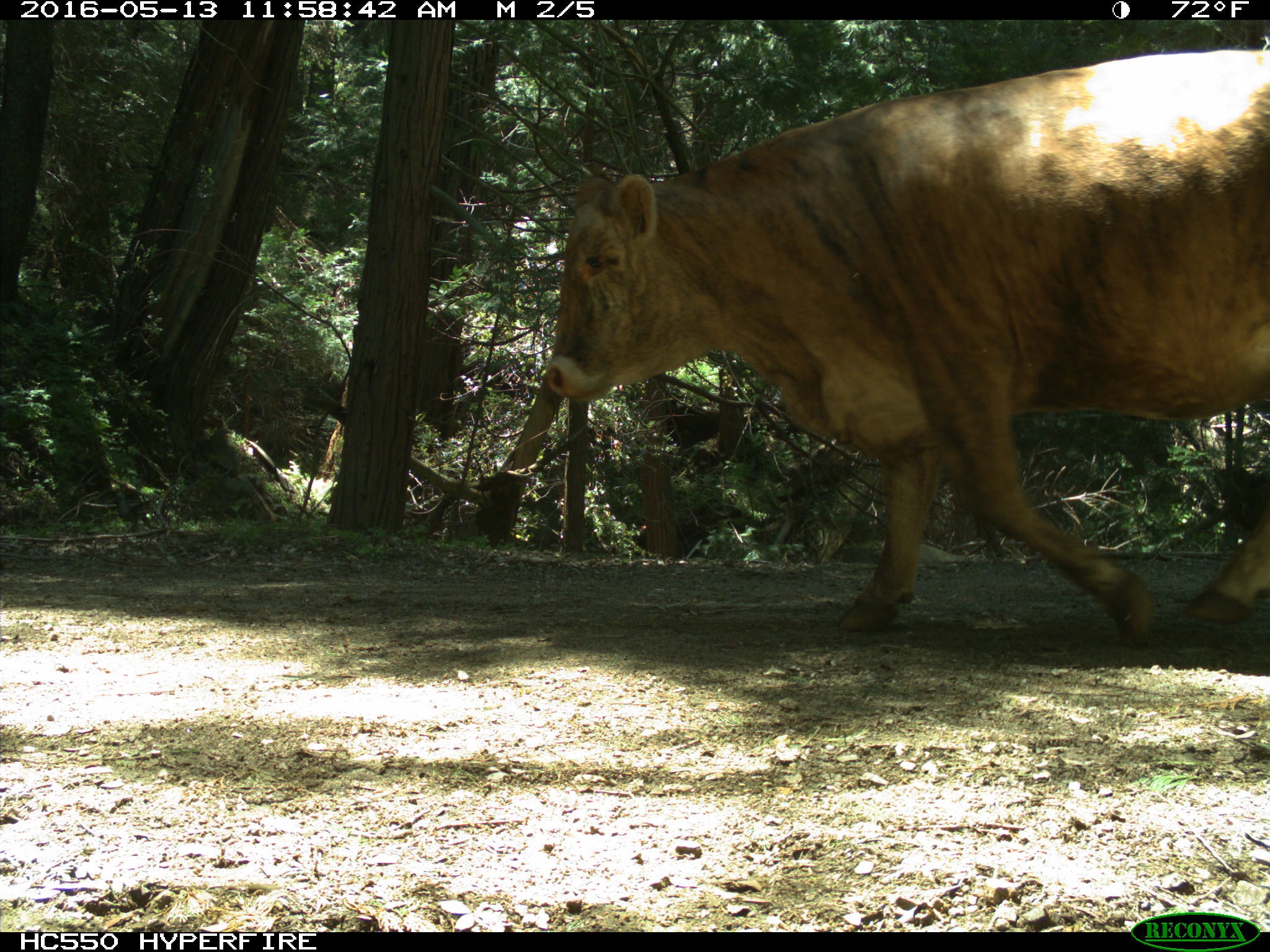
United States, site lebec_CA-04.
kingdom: Animalia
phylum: Chordata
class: Mammalia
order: Artiodactyla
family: Bovidae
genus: Bos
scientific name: Bos taurus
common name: domestic cow